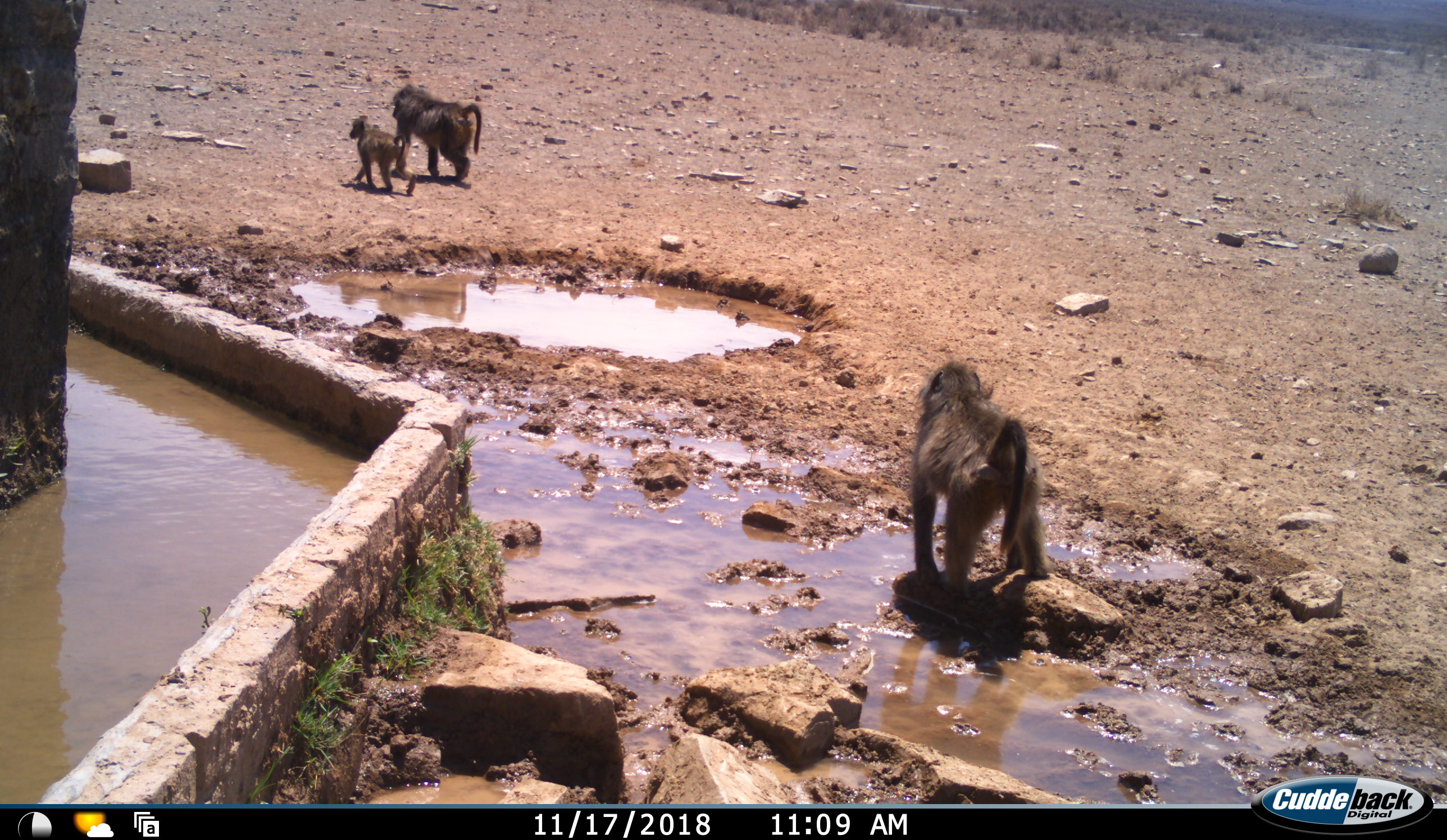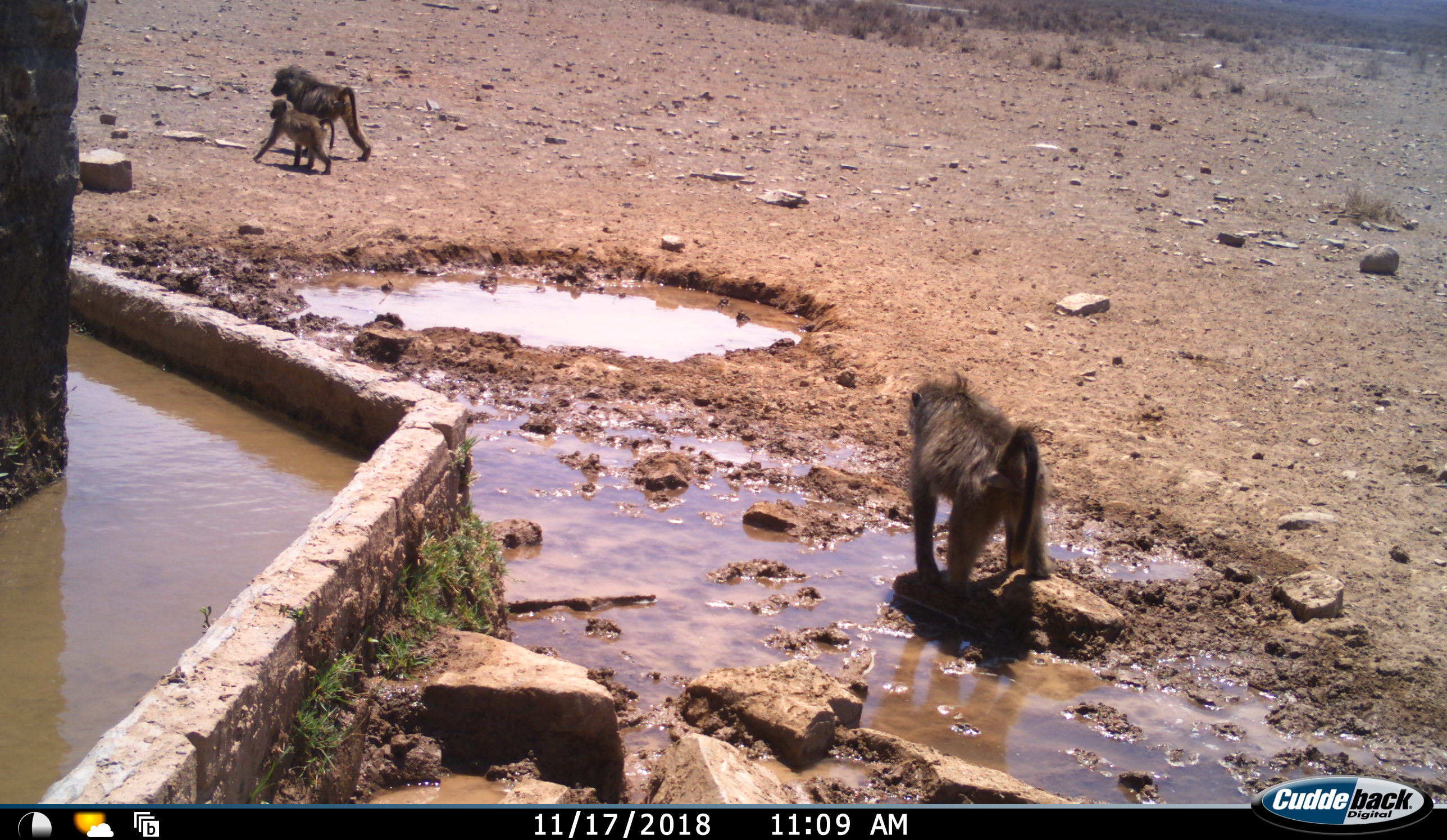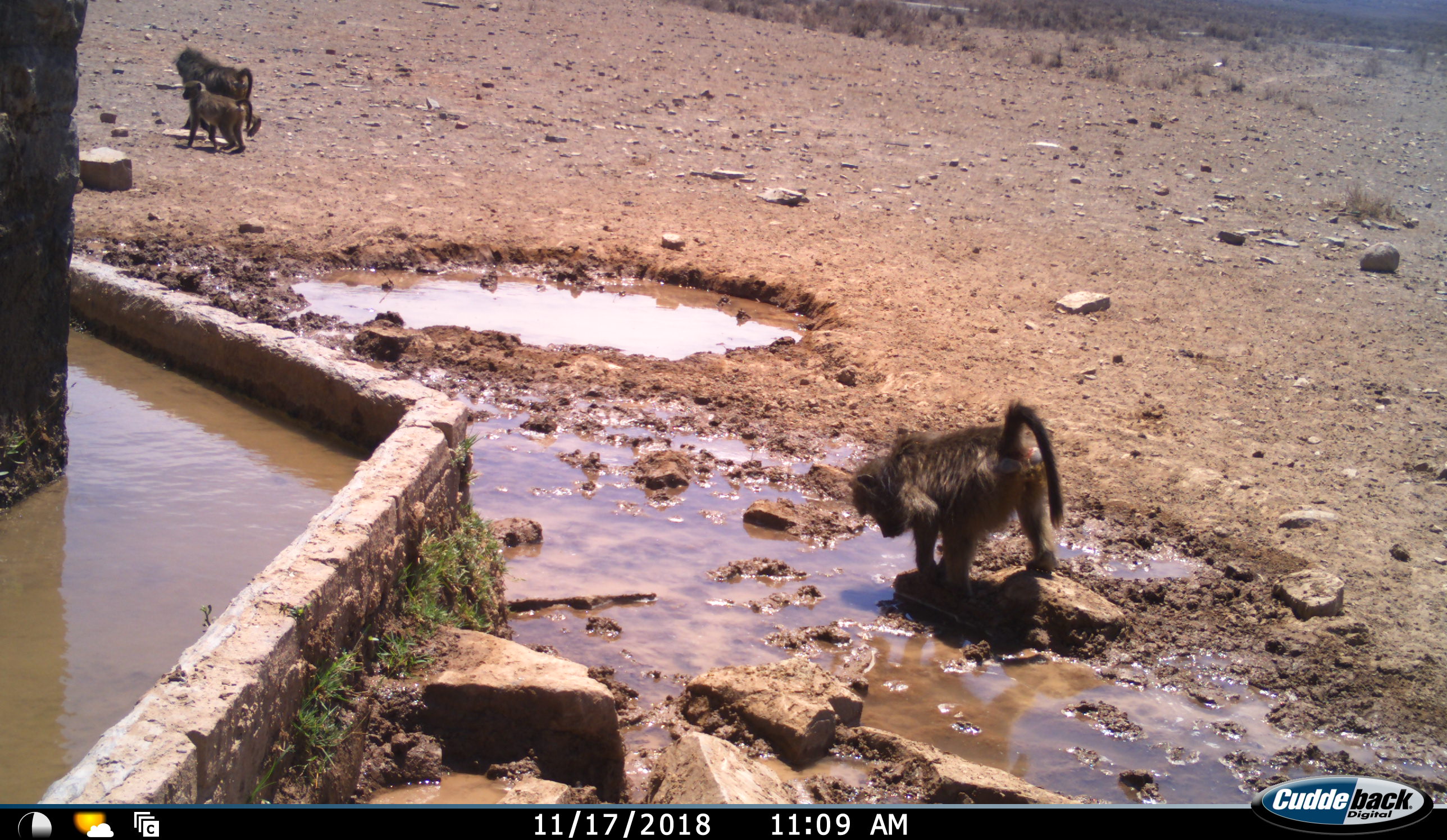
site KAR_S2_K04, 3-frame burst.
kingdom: Animalia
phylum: Chordata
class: Mammalia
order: Primates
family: Cercopithecidae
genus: Papio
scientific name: Papio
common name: baboon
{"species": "baboon (Papio)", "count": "3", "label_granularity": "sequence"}